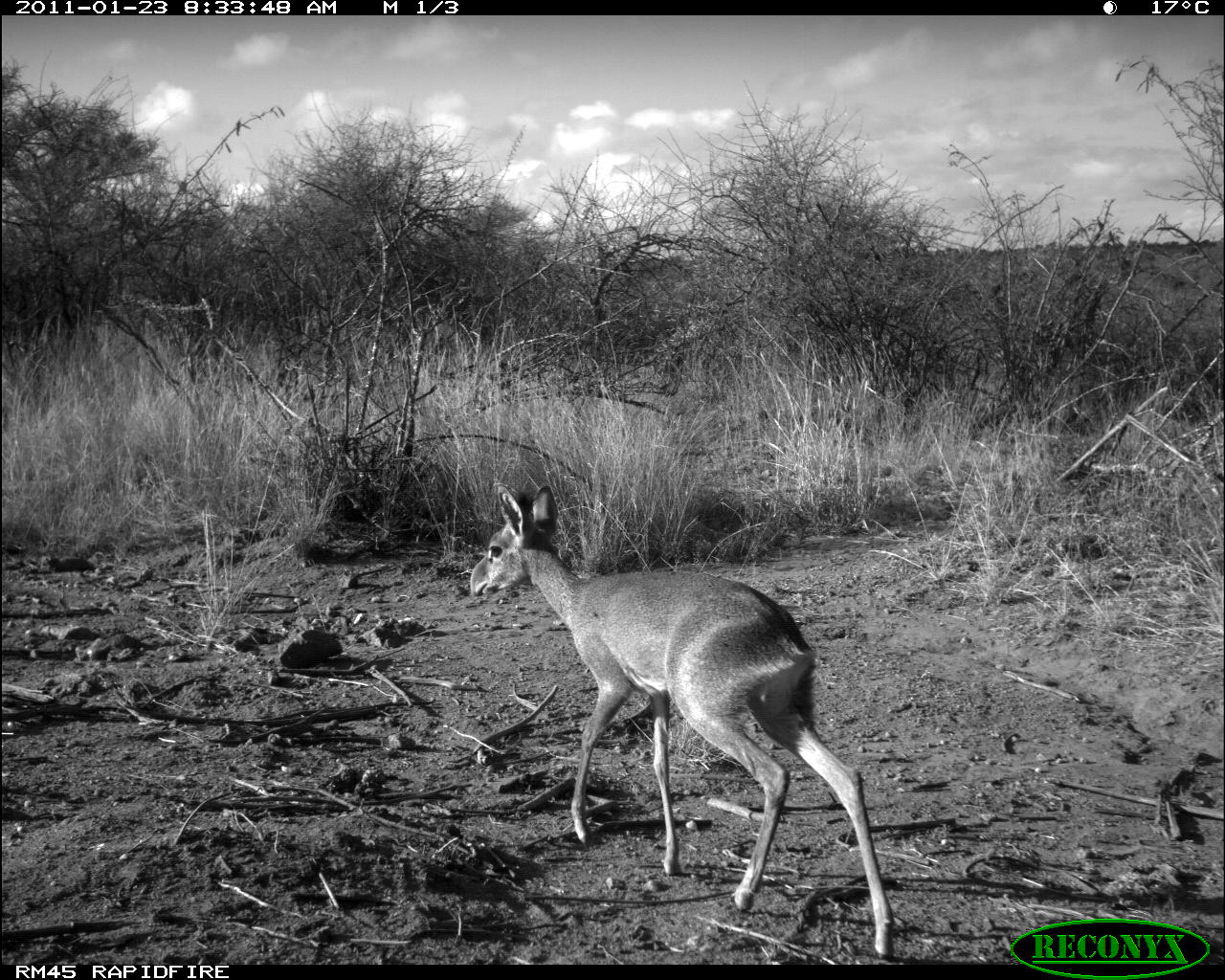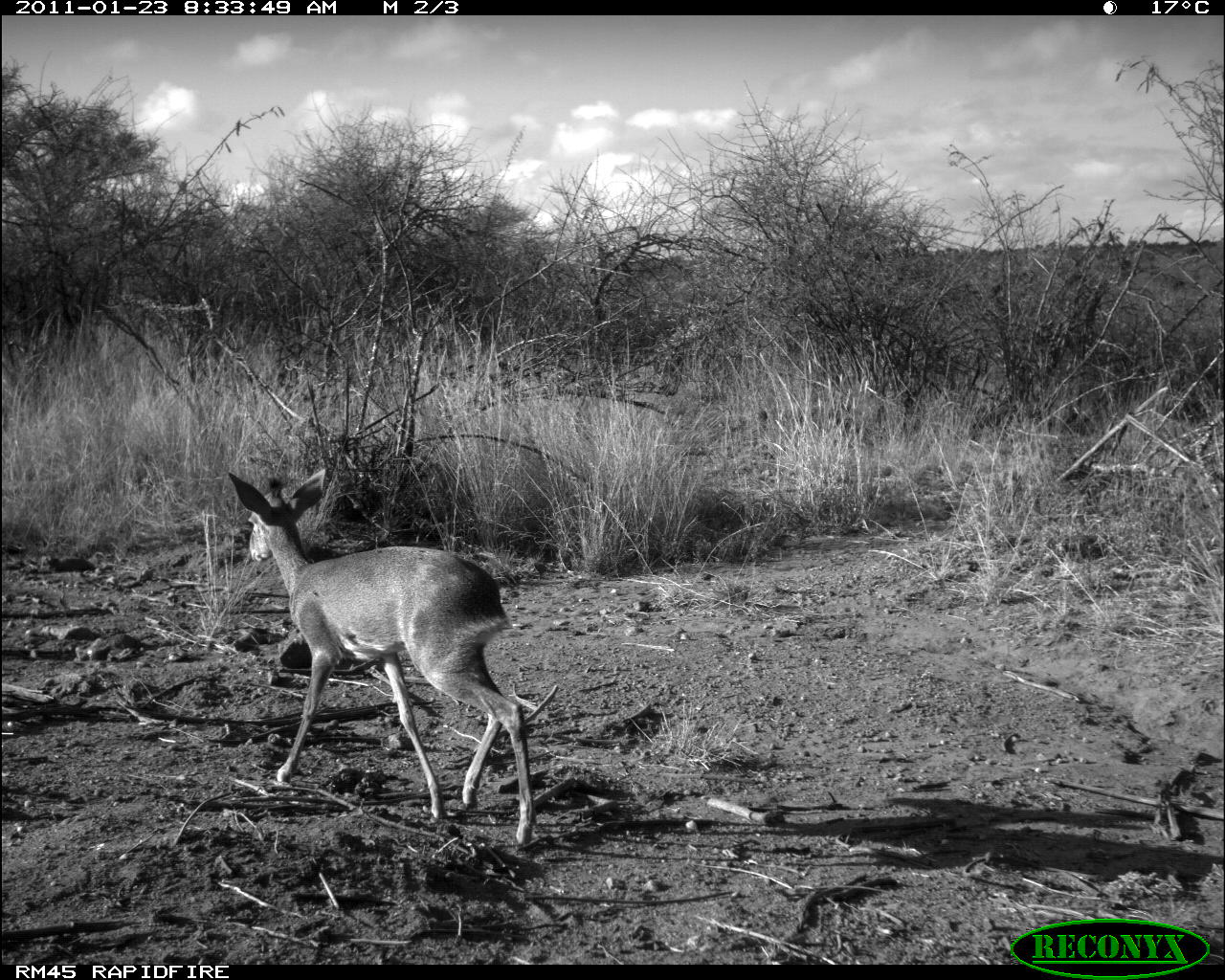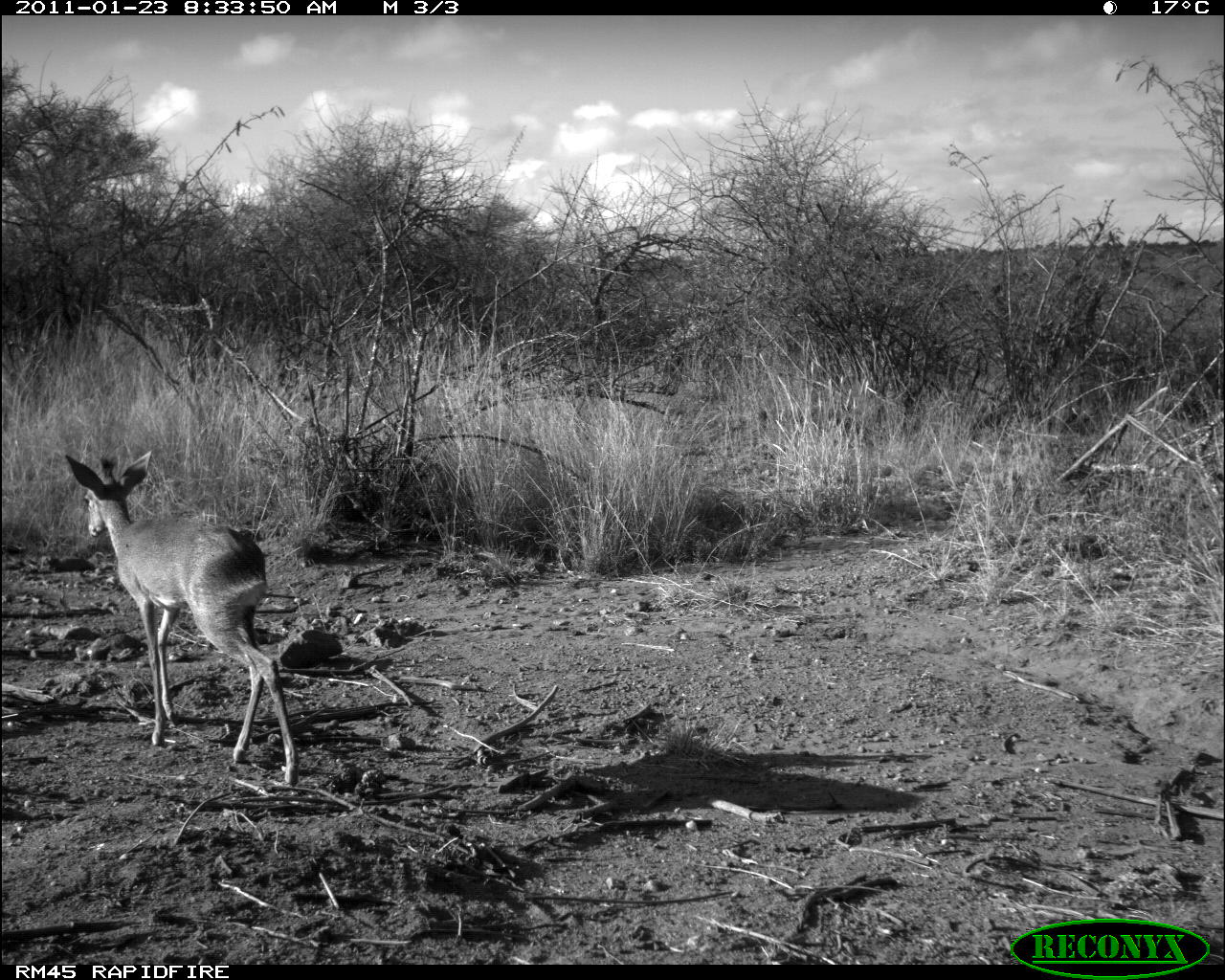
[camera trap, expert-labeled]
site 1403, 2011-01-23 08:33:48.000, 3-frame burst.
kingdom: Animalia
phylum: Chordata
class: Mammalia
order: Artiodactyla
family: Bovidae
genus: Madoqua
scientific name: Madoqua guentheri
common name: günther's dik-dik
Madoqua guentheri (günther's dik-dik), count 1.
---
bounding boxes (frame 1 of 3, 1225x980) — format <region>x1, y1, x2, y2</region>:
madoqua guentheri: <region>467, 481, 896, 961</region>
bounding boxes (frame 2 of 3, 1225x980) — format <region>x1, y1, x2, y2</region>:
madoqua guentheri: <region>226, 467, 534, 844</region>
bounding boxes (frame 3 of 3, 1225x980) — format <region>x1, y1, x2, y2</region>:
madoqua guentheri: <region>62, 450, 300, 787</region>